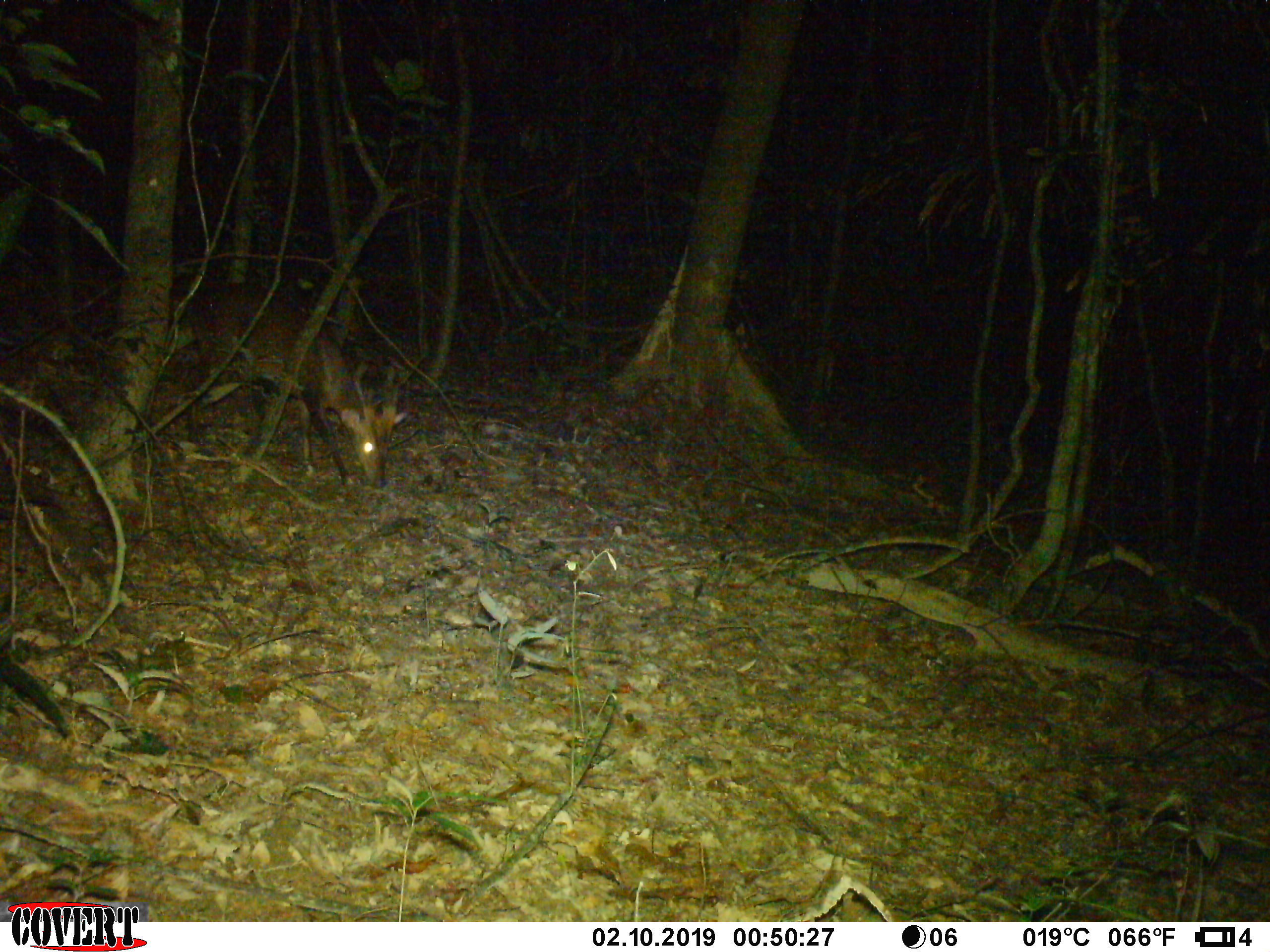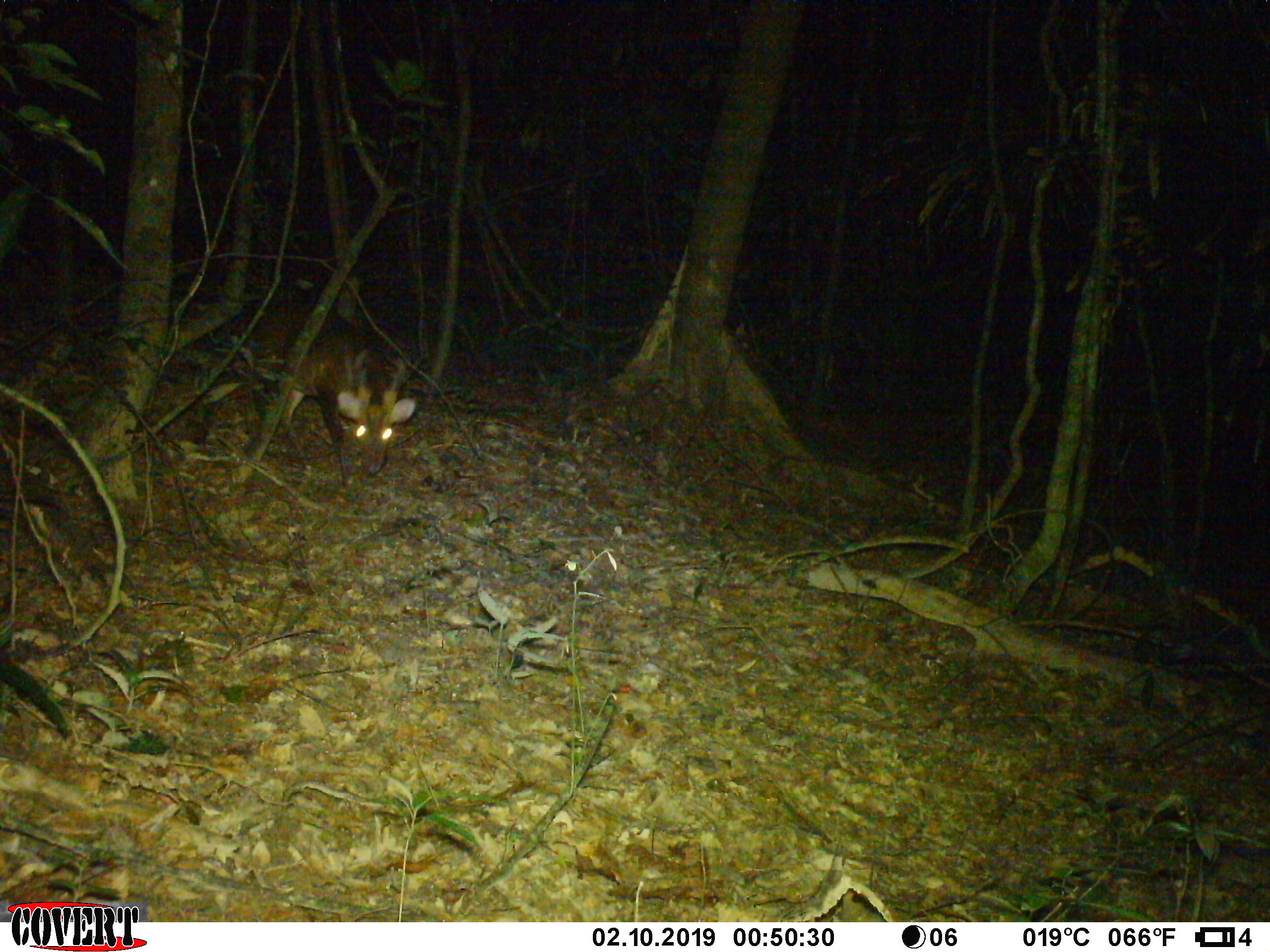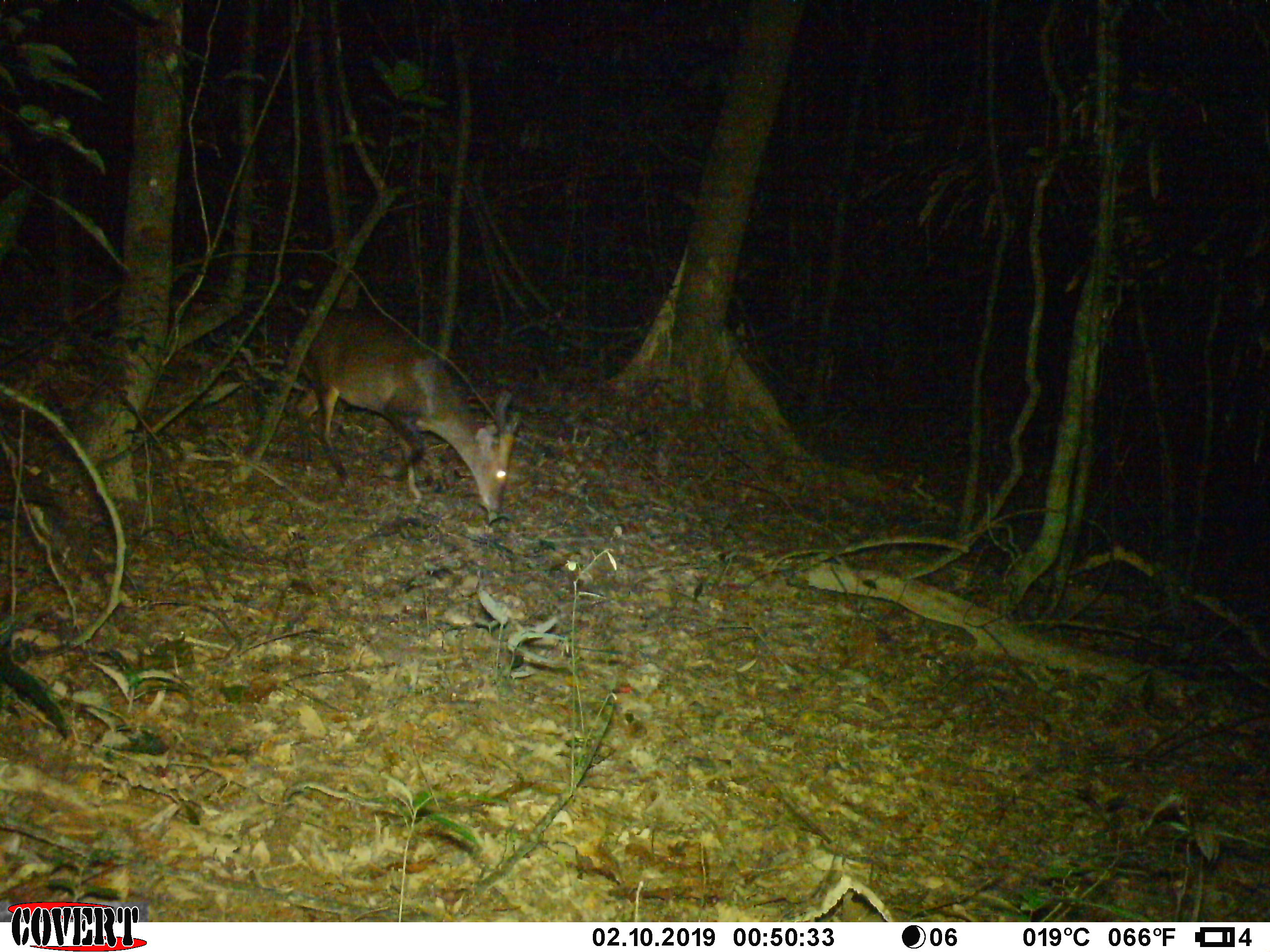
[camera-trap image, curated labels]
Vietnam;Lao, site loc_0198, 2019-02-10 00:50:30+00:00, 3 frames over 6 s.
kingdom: Animalia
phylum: Chordata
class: Mammalia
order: Artiodactyla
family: Cervidae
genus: Muntiacus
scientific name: Muntiacus vuquangensis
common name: large-antlered muntjac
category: large antlered muntjac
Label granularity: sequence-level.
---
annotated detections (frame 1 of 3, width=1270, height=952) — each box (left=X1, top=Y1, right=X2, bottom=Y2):
large antlered muntjac: (left=181, top=282, right=406, bottom=486)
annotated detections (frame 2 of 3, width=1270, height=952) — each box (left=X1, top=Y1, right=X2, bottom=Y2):
large antlered muntjac: (left=192, top=302, right=414, bottom=488)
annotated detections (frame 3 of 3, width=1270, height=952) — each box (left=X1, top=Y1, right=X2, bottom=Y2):
large antlered muntjac: (left=284, top=308, right=518, bottom=514)